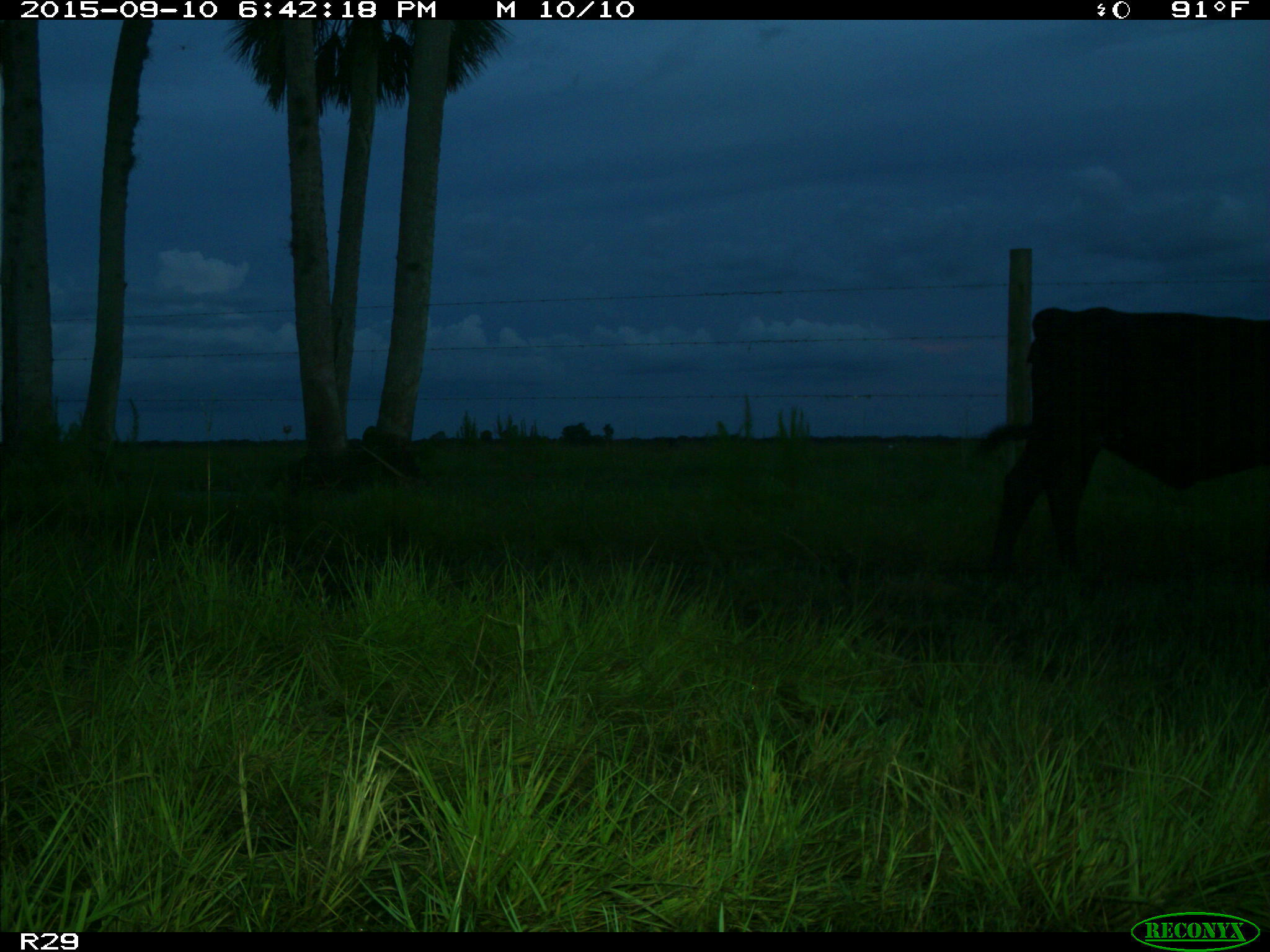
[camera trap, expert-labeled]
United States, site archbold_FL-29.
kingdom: Animalia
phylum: Chordata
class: Mammalia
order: Artiodactyla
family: Bovidae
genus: Bos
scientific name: Bos taurus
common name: domestic cow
Bos taurus (domestic cow).